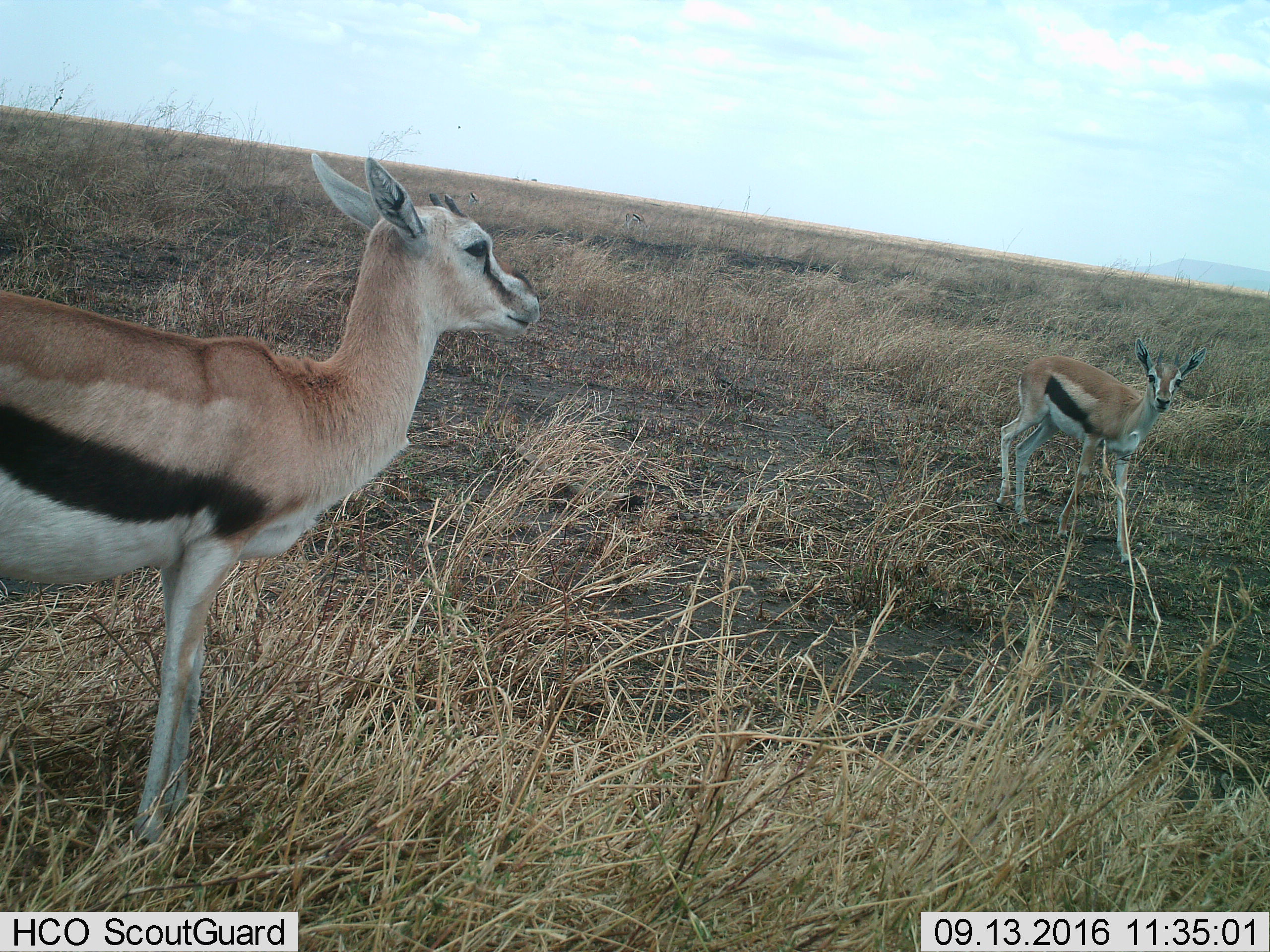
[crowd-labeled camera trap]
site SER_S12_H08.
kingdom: Animalia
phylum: Chordata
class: Mammalia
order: Artiodactyla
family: Bovidae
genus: Eudorcas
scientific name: Eudorcas thomsonii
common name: thomson's gazelle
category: gazellethomsons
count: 2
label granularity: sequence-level